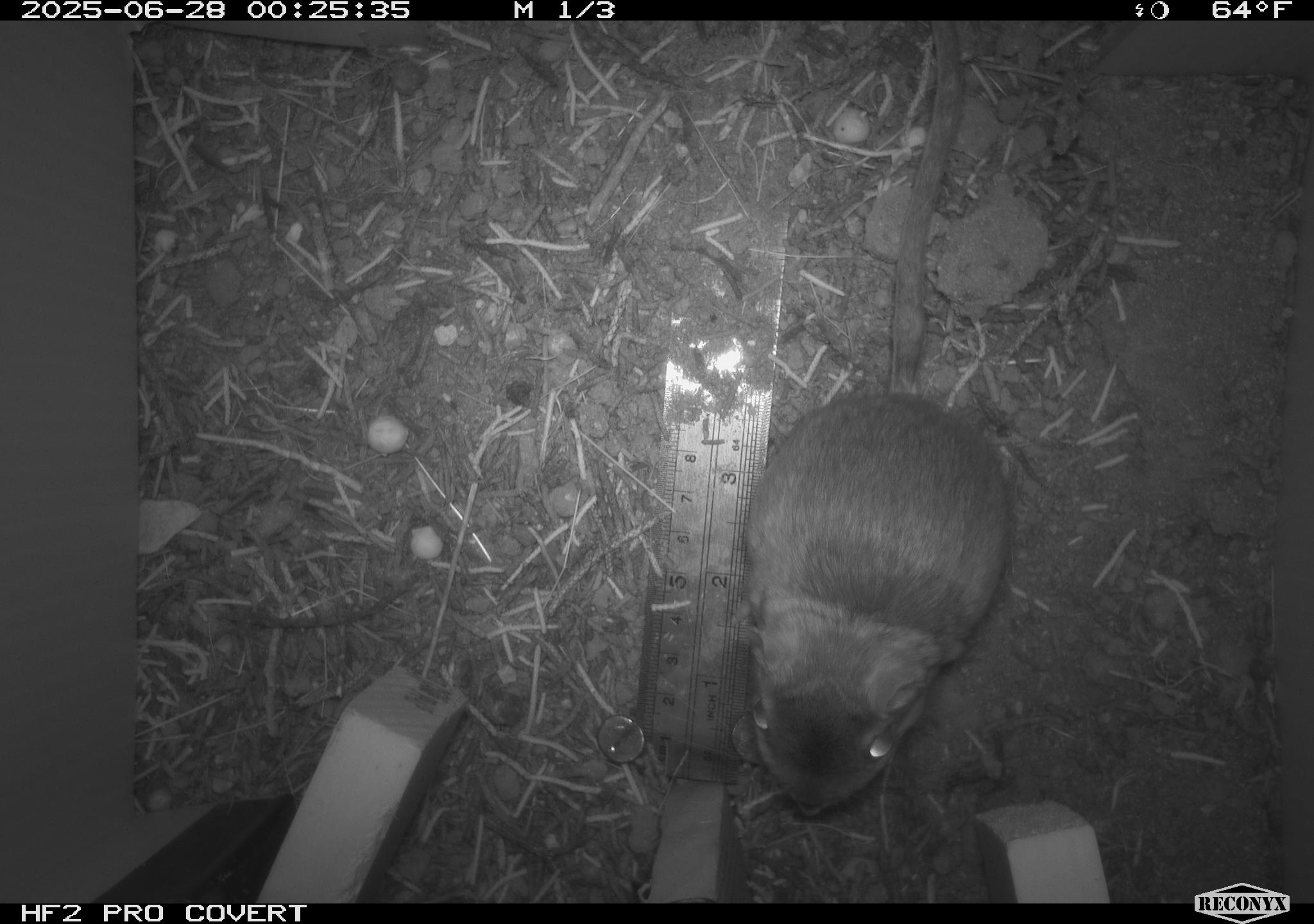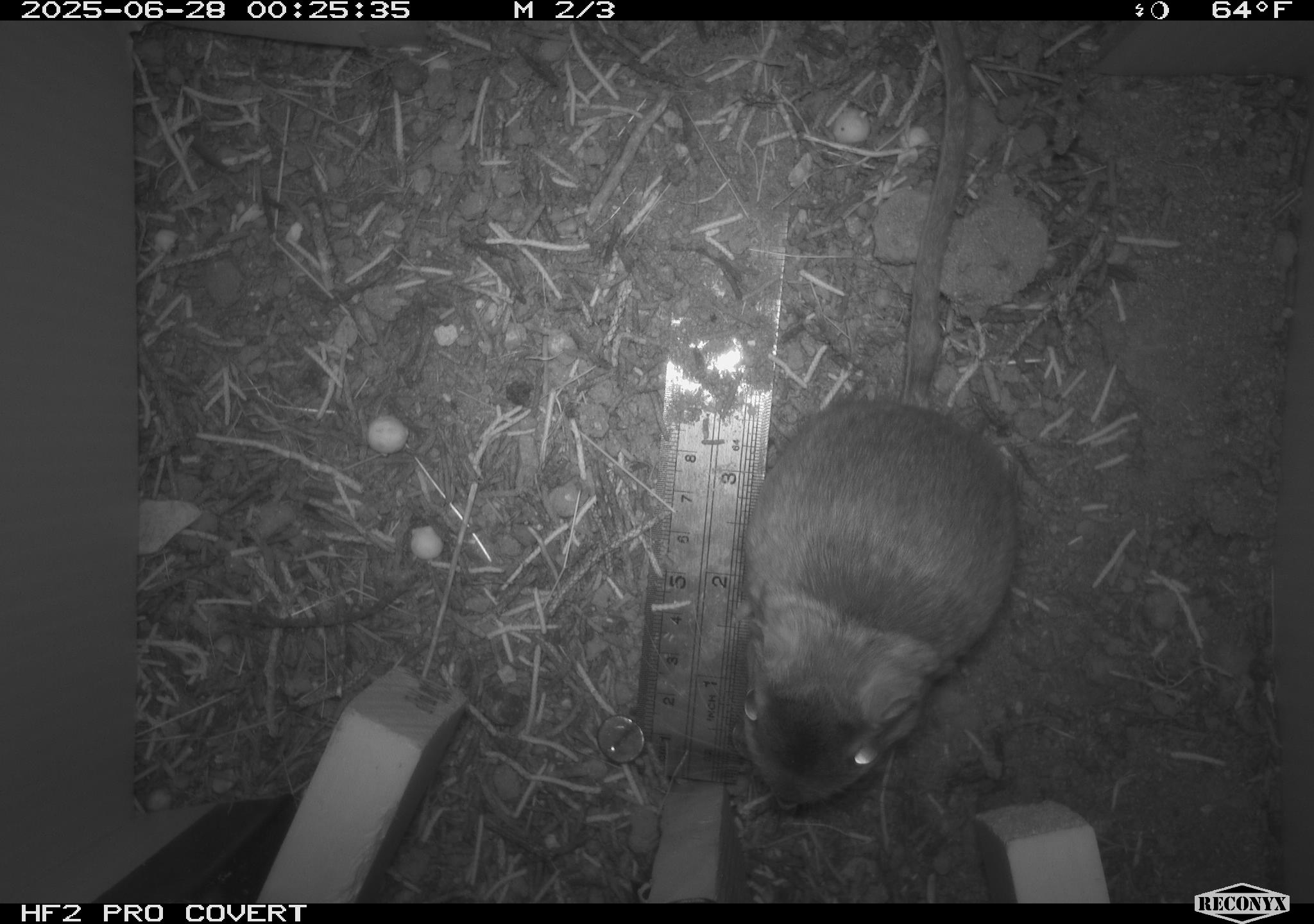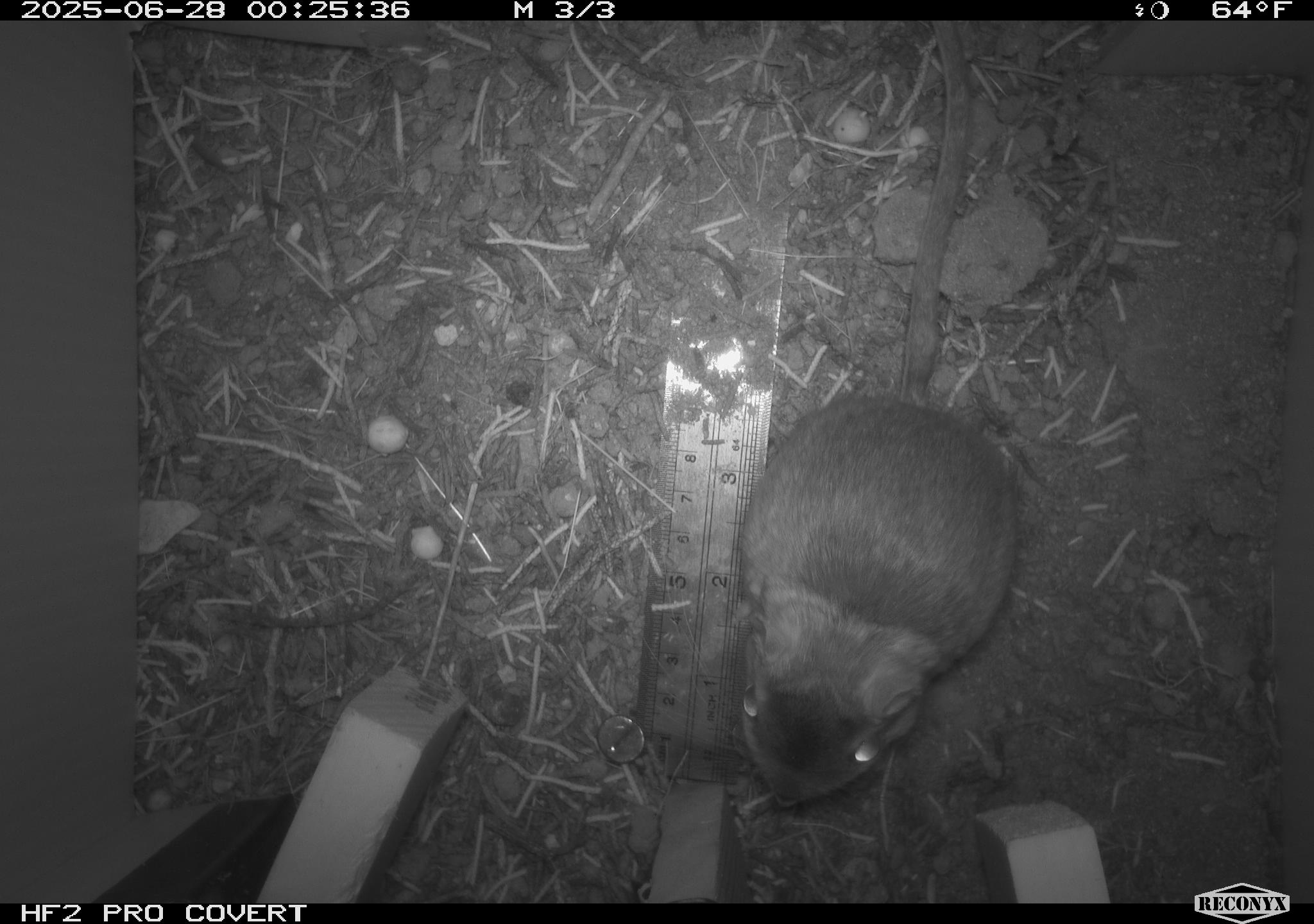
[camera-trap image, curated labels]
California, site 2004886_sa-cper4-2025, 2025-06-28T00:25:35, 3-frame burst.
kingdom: Animalia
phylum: Chordata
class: Mammalia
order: Rodentia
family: Heteromyidae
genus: Dipodomys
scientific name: Dipodomys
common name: kangaroo rats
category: dipodomys species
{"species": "dipodomys species (kangaroo rats) (Dipodomys)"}